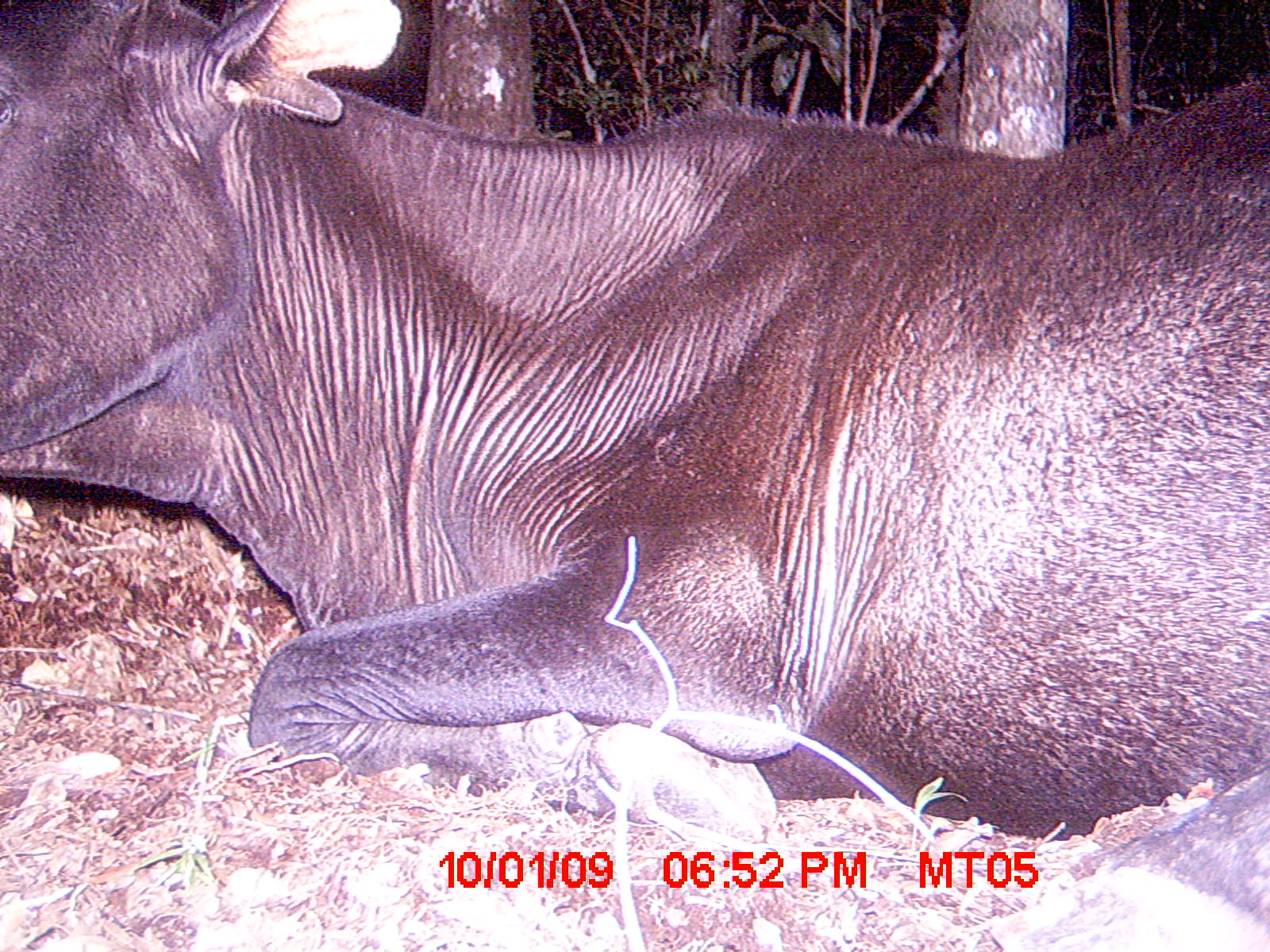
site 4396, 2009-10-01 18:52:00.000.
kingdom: Animalia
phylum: Chordata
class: Mammalia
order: Artiodactyla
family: Bovidae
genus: Bos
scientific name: Bos taurus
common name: domestic cattle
Bos taurus (domestic cattle), count 2.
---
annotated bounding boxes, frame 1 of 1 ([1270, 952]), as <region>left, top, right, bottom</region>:
bos taurus: <region>0, 0, 1265, 952</region>